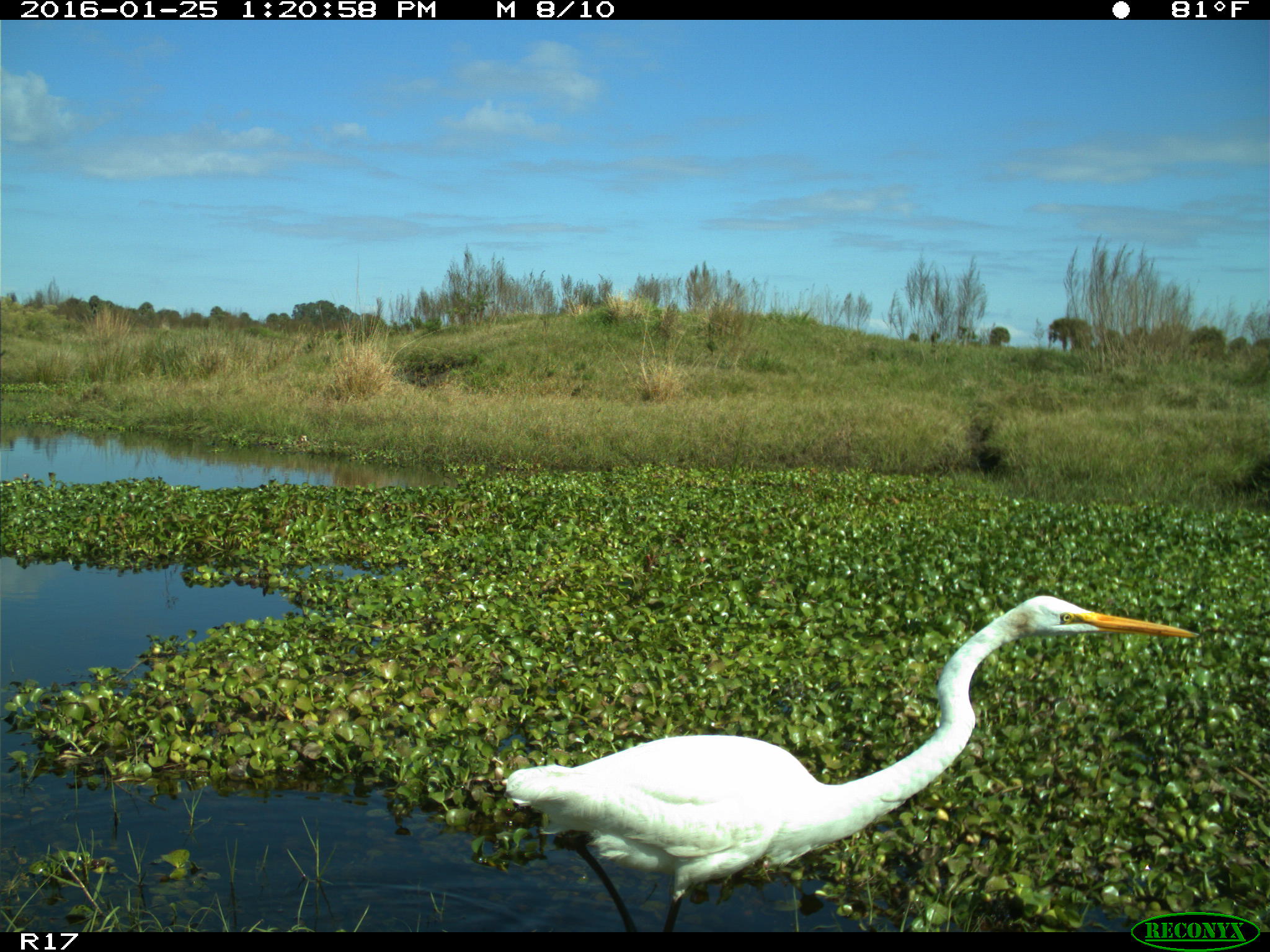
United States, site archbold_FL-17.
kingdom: Animalia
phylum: Chordata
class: Aves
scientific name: Aves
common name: birds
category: unidentified bird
Unidentified bird (birds) (Aves).